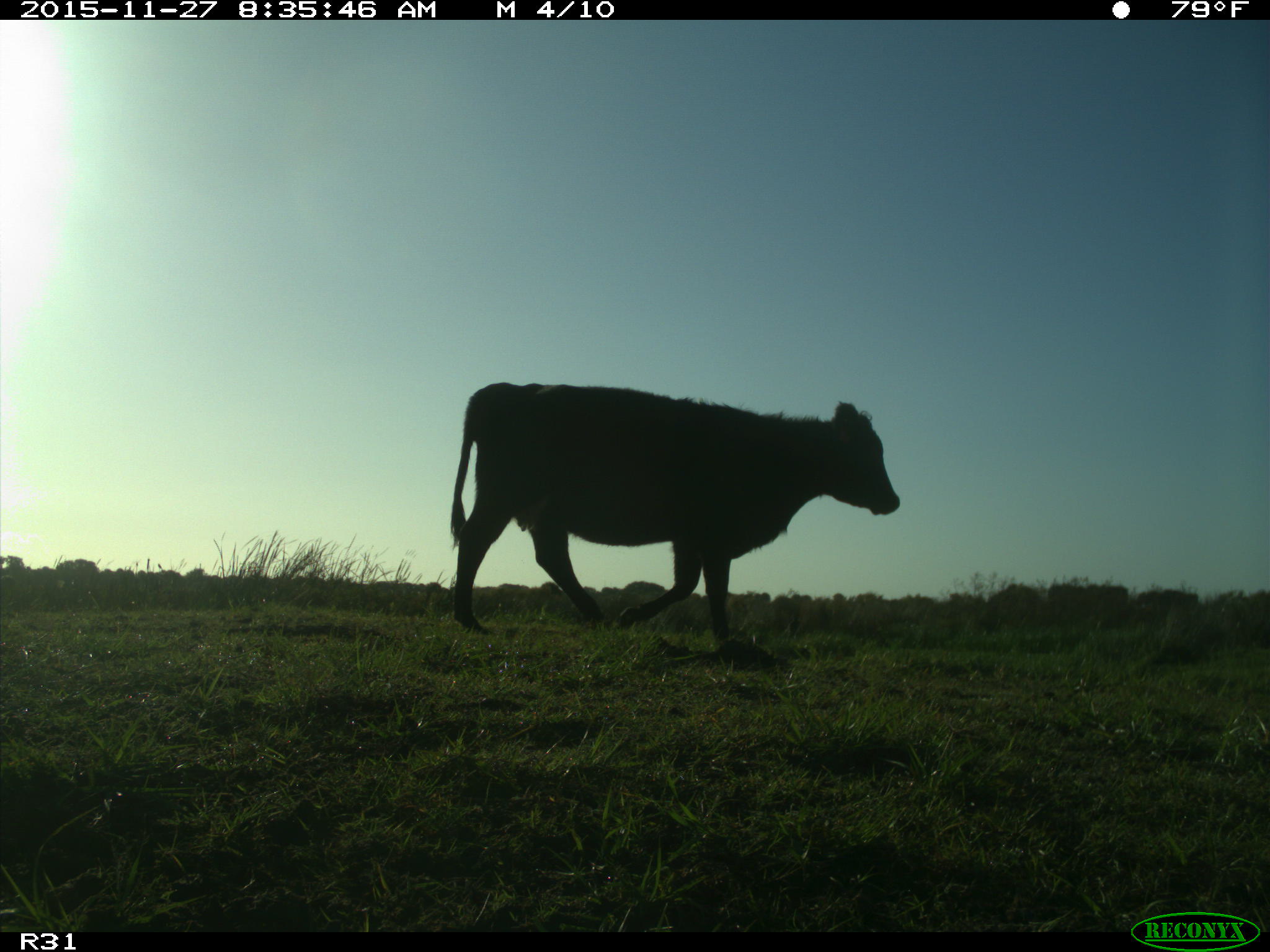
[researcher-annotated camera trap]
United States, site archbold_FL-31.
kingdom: Animalia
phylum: Chordata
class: Mammalia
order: Artiodactyla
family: Bovidae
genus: Bos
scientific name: Bos taurus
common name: domestic cow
Bos taurus (domestic cow).